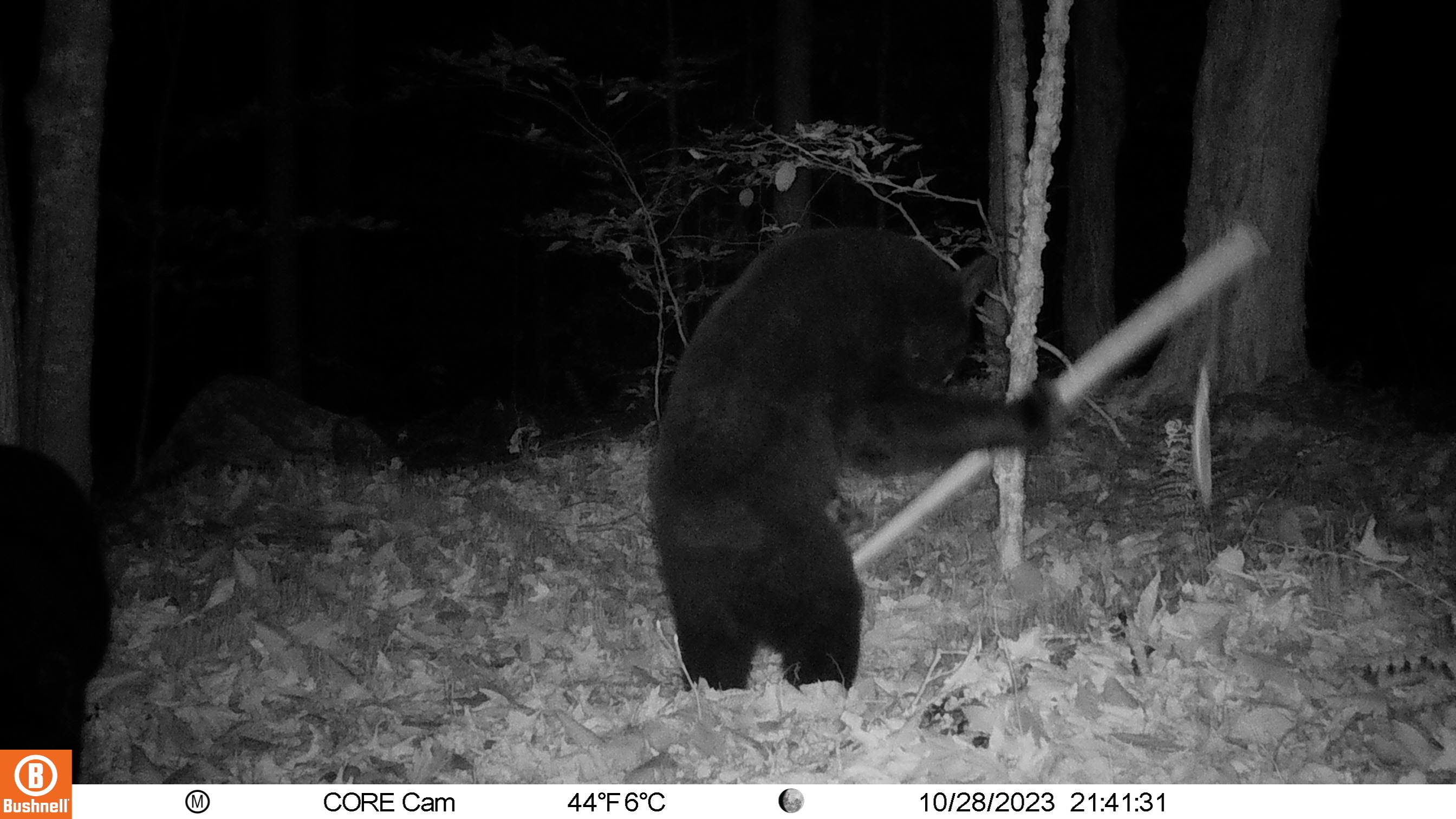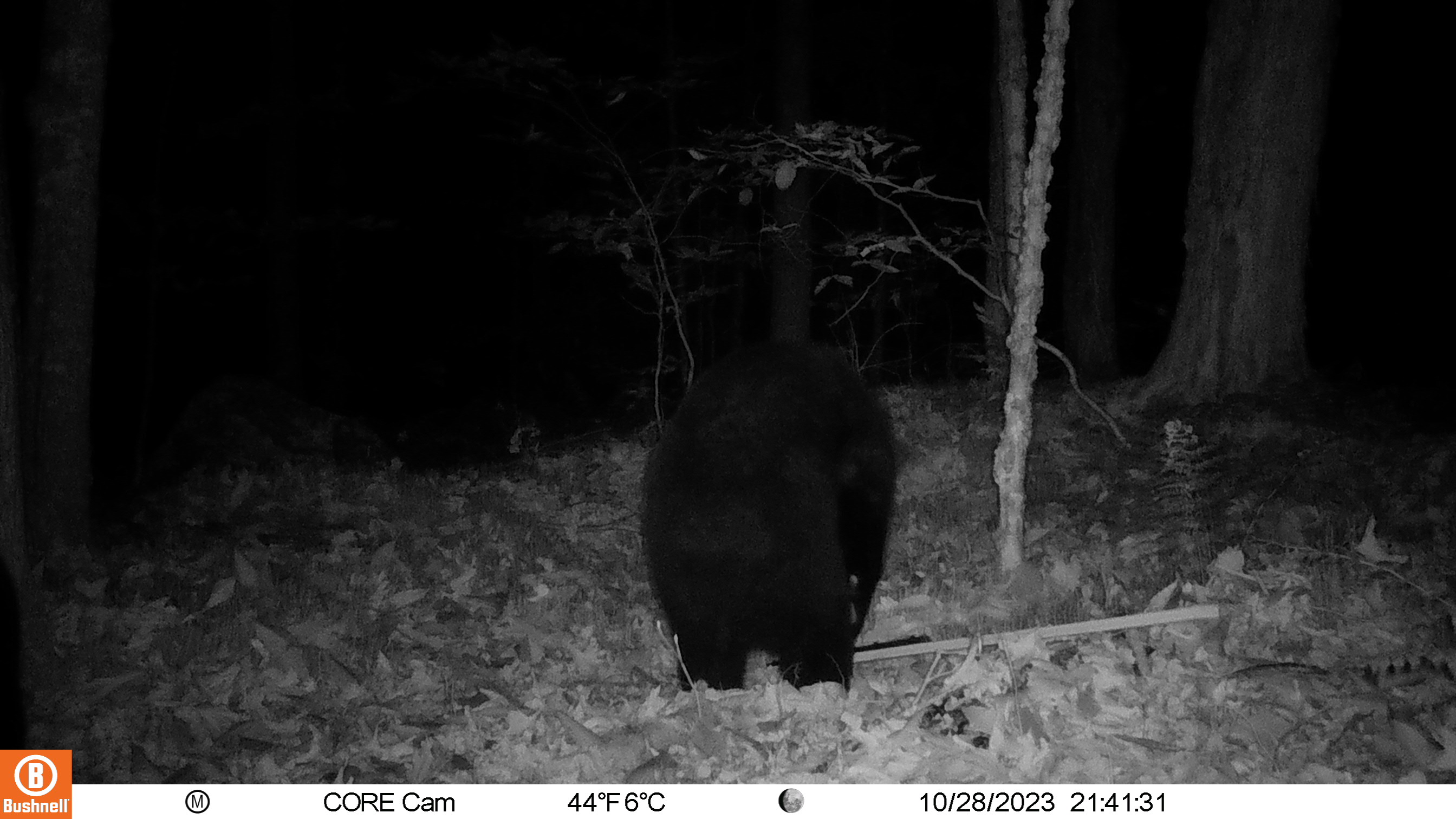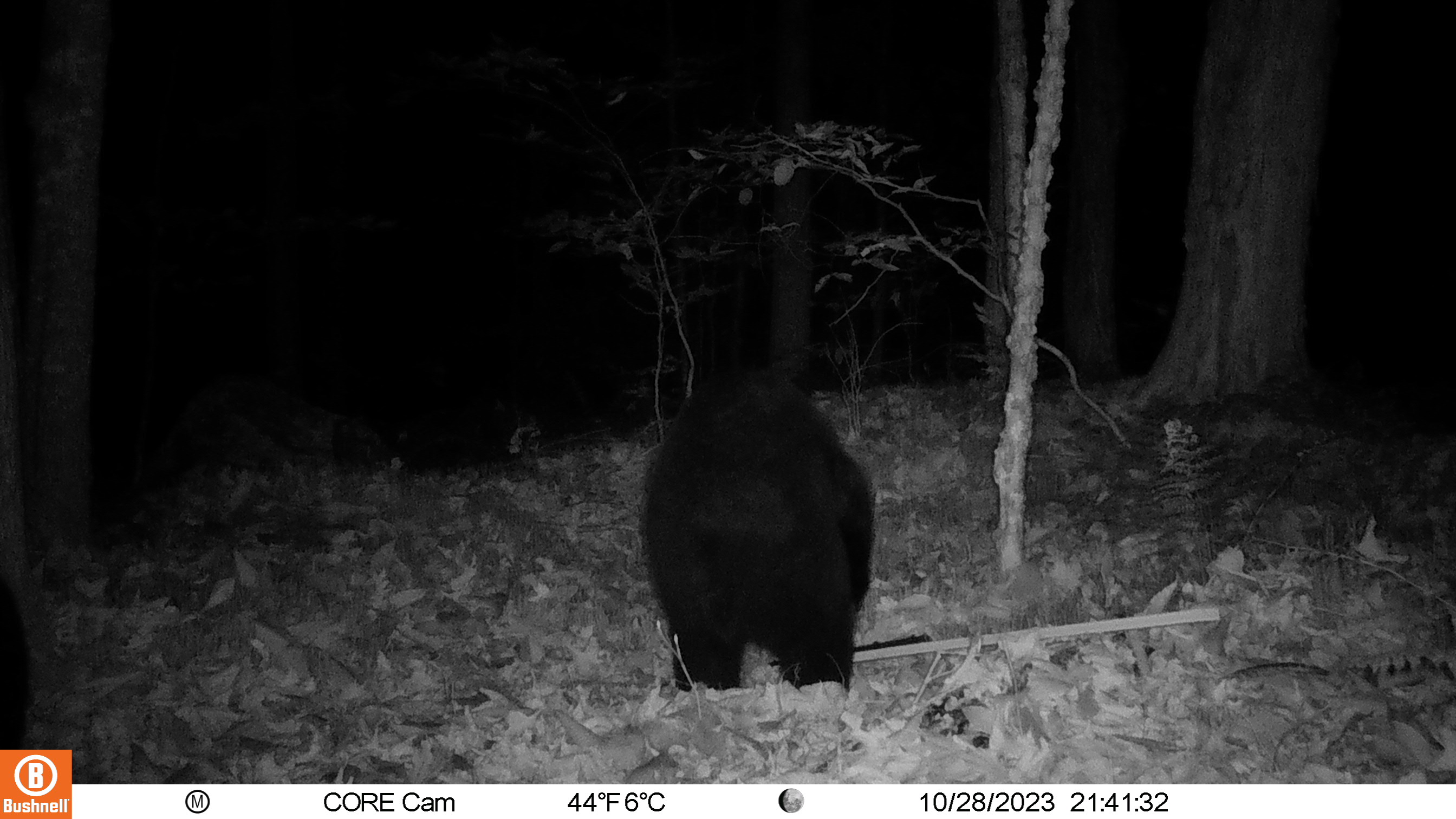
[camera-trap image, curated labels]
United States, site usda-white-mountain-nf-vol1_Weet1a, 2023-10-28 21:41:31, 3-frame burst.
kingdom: Animalia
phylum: Chordata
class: Mammalia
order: Carnivora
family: Ursidae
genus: Ursus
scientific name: Ursus americanus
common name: black bear